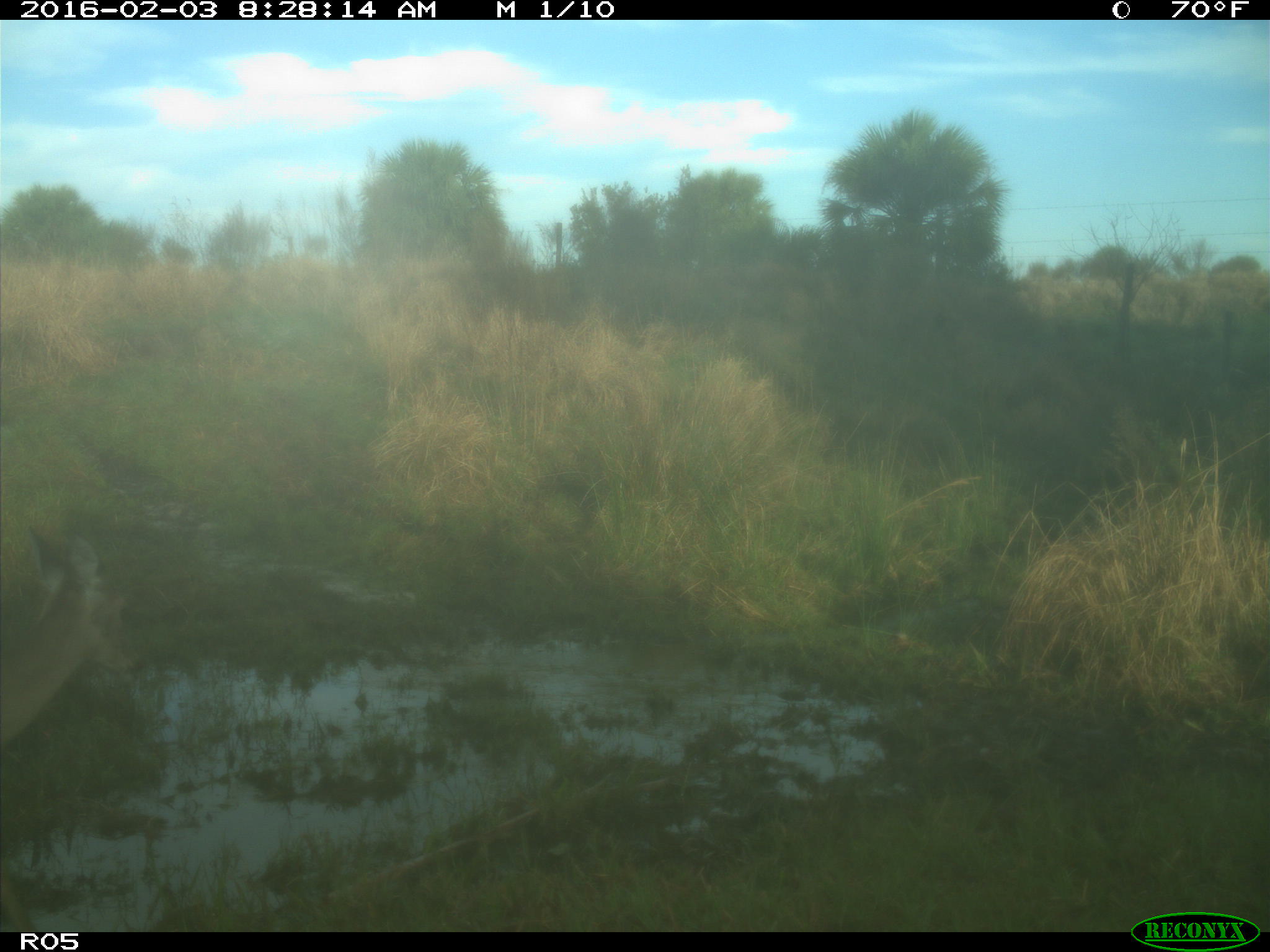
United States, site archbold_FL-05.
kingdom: Animalia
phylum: Chordata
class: Mammalia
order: Artiodactyla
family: Cervidae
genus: Odocoileus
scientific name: Odocoileus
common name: deer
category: unidentified deer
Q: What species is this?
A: Unidentified deer (deer) (Odocoileus).